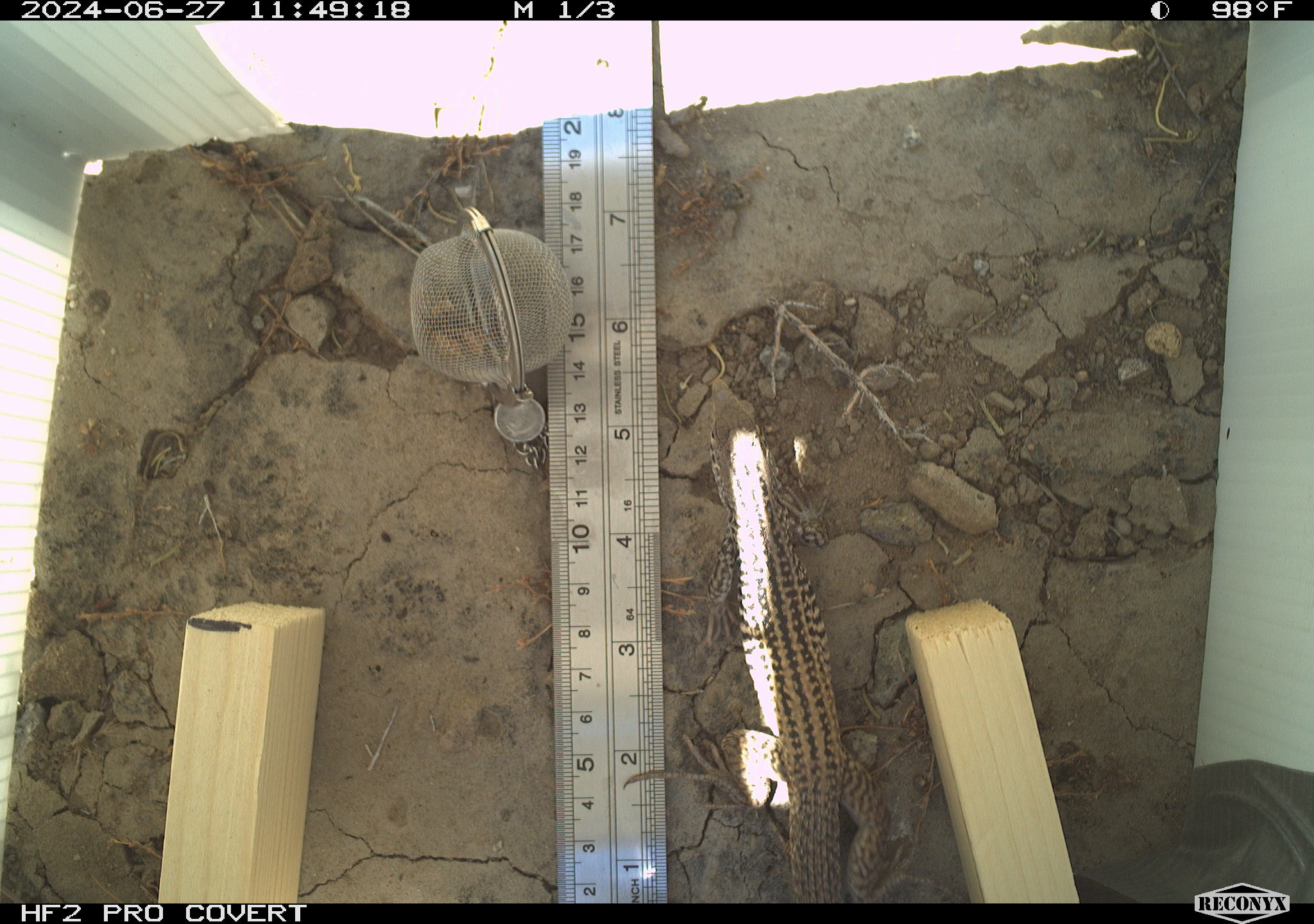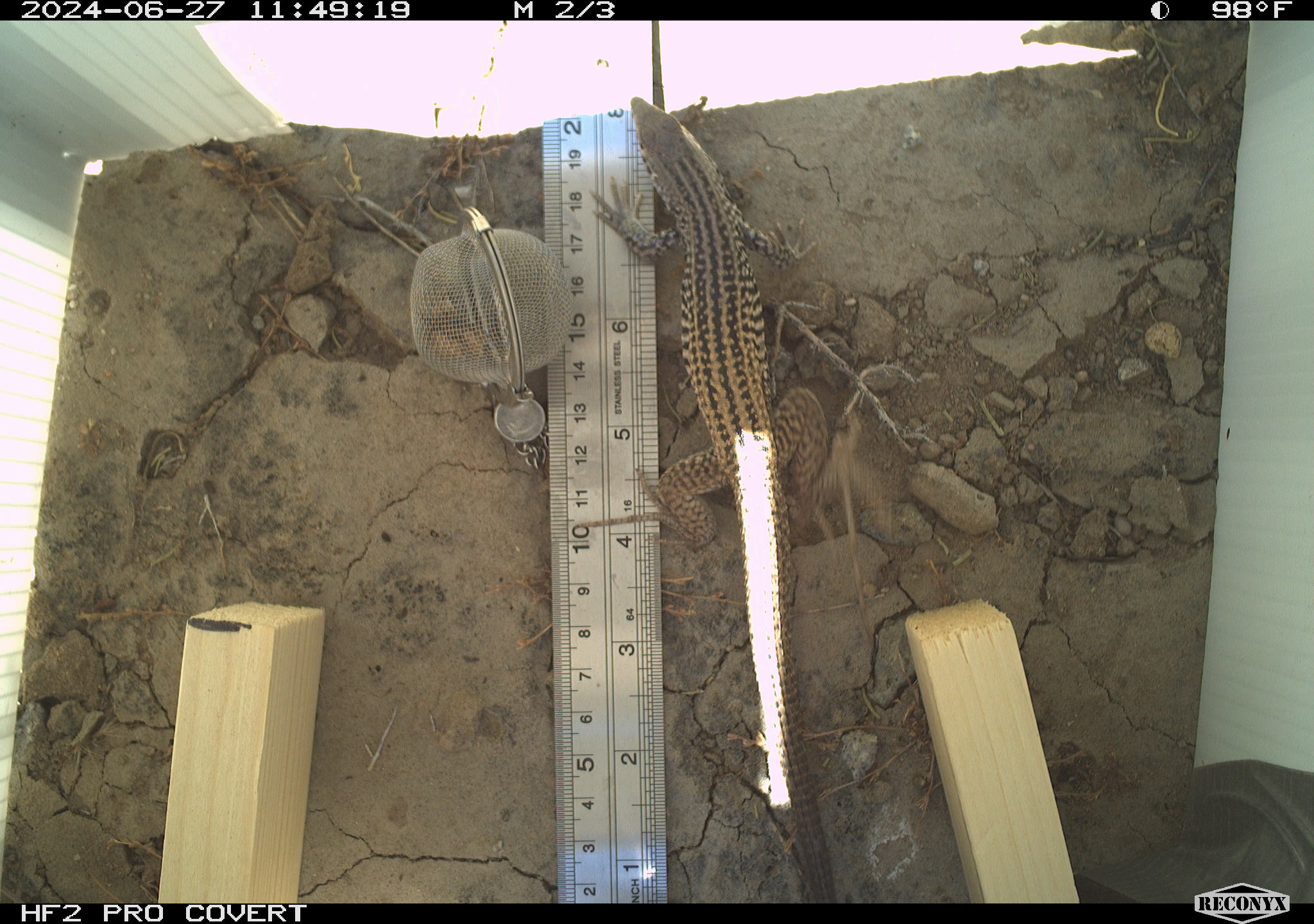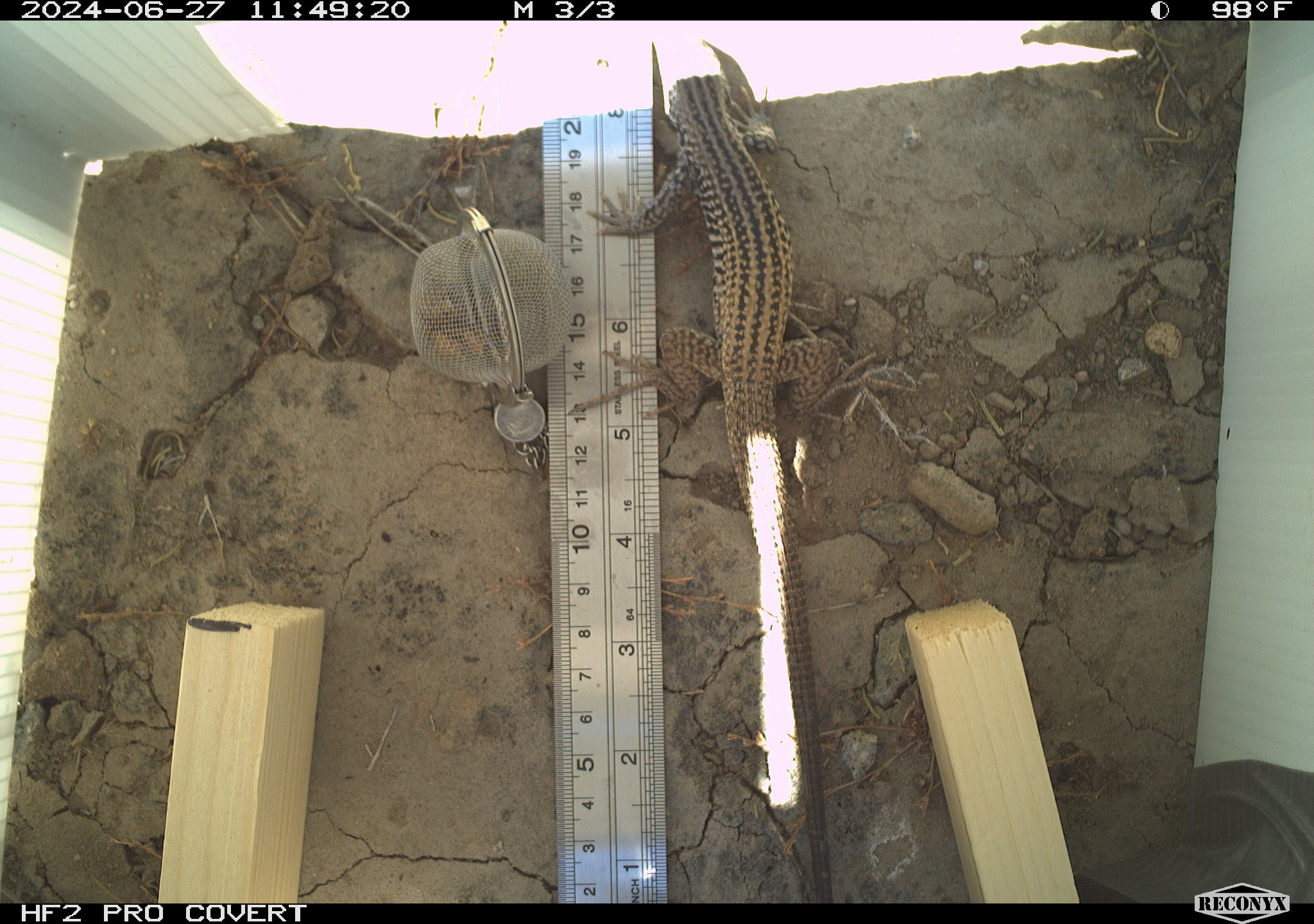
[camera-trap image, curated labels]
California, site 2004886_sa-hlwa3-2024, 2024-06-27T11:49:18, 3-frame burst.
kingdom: Animalia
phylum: Chordata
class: Reptilia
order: Squamata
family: Teiidae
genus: Aspidoscelis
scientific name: Aspidoscelis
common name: whiptail lizards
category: aspidoscelis species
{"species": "aspidoscelis species (whiptail lizards) (Aspidoscelis)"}